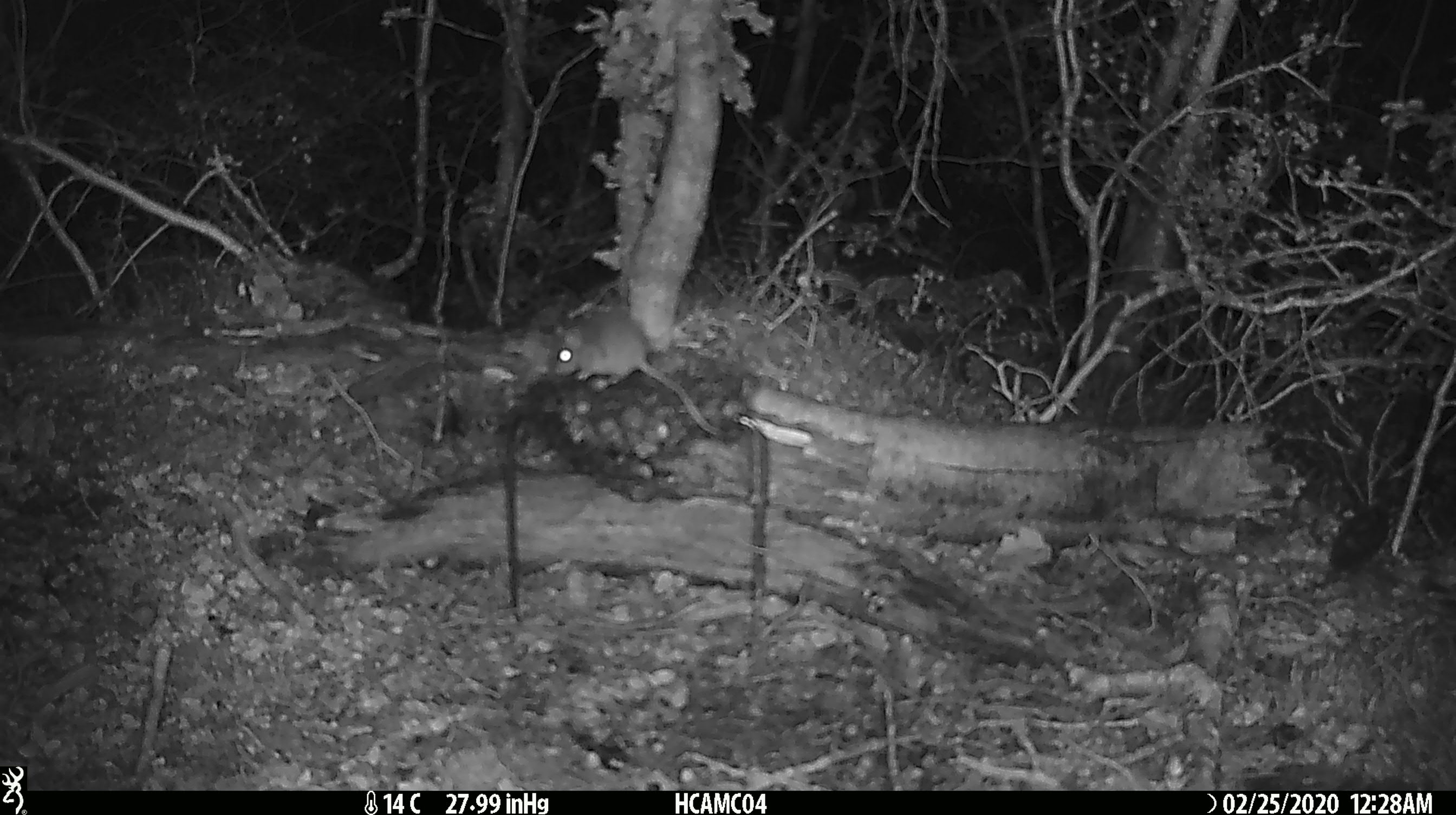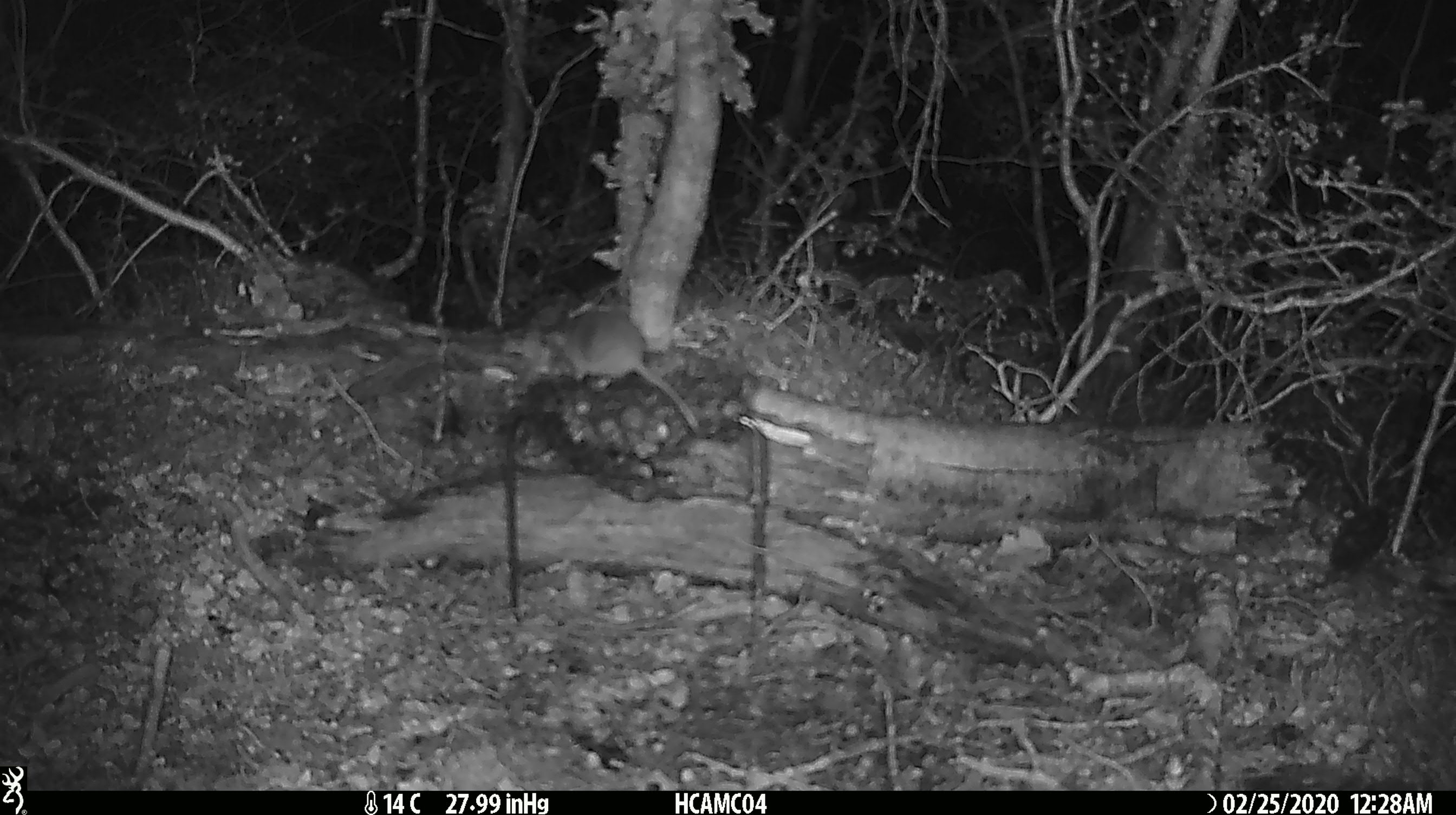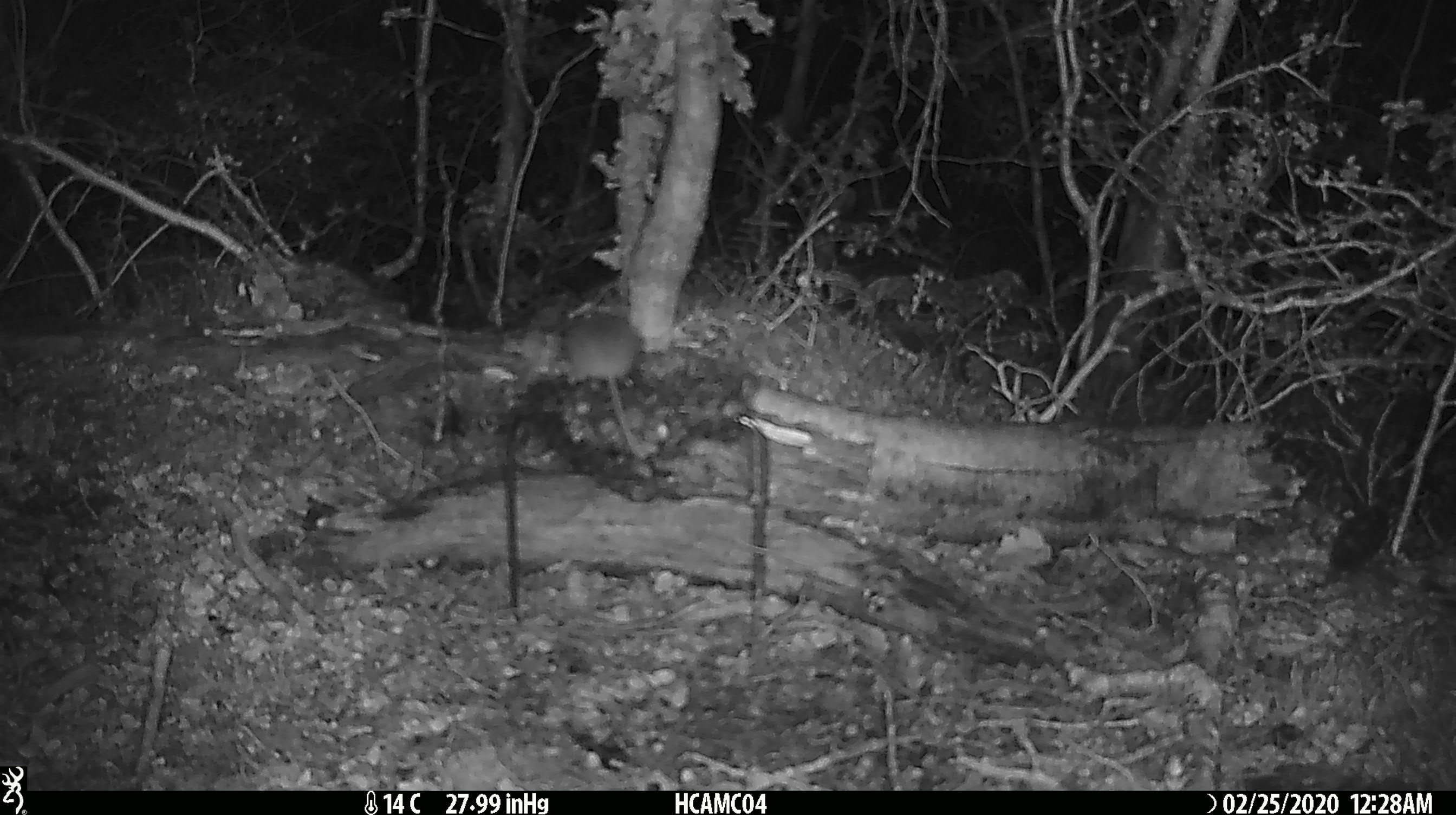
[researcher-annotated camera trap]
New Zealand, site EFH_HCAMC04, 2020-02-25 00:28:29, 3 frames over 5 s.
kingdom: Animalia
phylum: Chordata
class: Mammalia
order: Rodentia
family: Muridae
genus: Mus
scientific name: Mus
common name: mouse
Mouse (Mus).